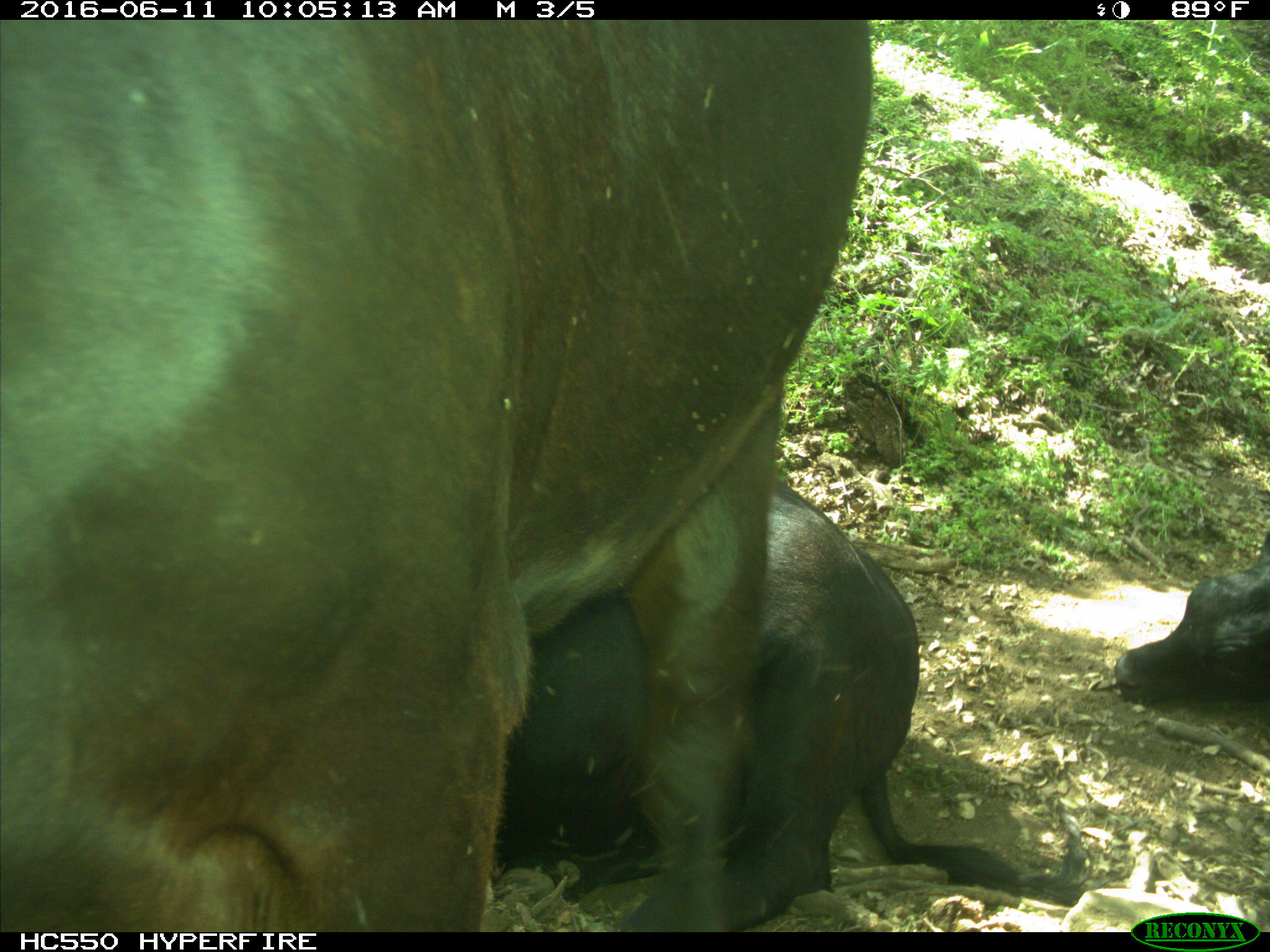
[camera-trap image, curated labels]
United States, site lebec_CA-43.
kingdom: Animalia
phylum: Chordata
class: Mammalia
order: Artiodactyla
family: Bovidae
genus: Bos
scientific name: Bos taurus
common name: domestic cow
Bos taurus (domestic cow).